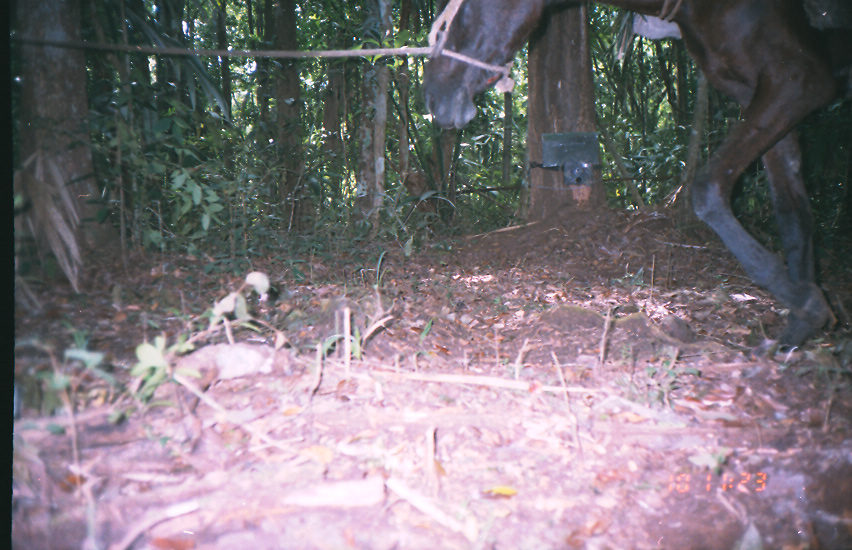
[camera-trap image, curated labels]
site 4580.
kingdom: Animalia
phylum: Chordata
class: Mammalia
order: Perissodactyla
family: Equidae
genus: Equus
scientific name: Equus ferus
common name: wild horse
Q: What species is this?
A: Equus ferus (wild horse).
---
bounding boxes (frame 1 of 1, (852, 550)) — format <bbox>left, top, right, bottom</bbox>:
equus ferus: <bbox>420, 0, 852, 351</bbox>